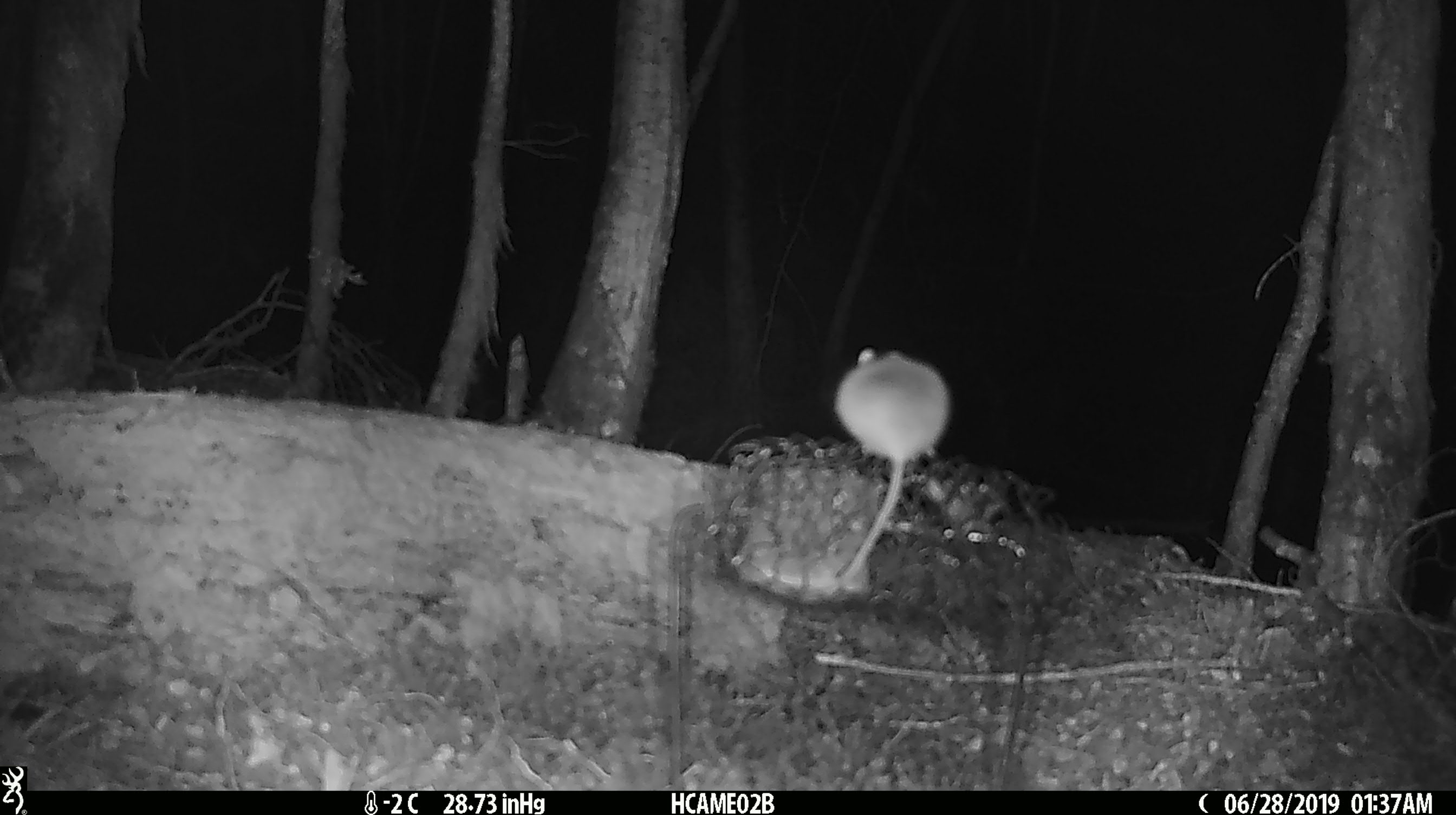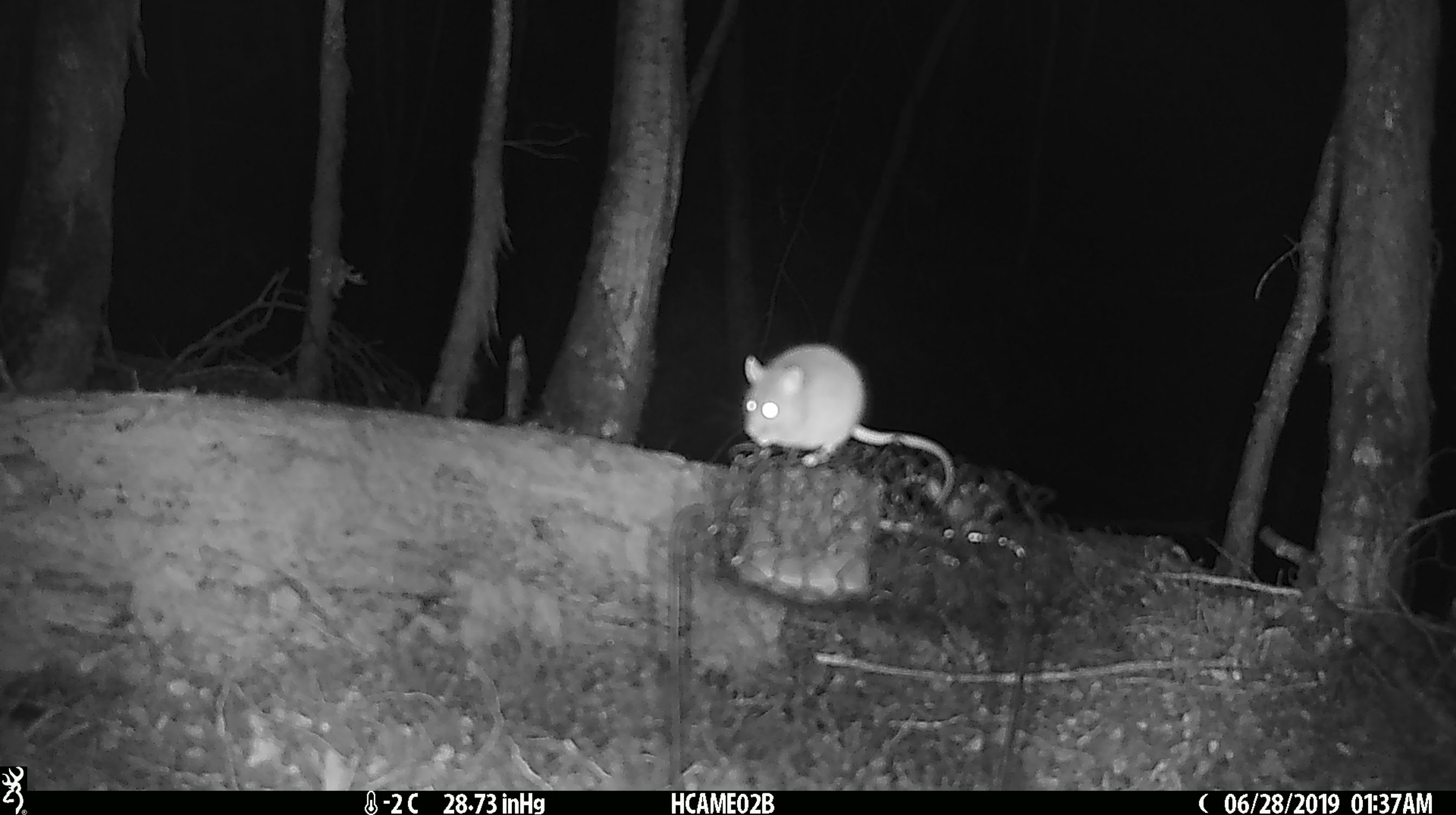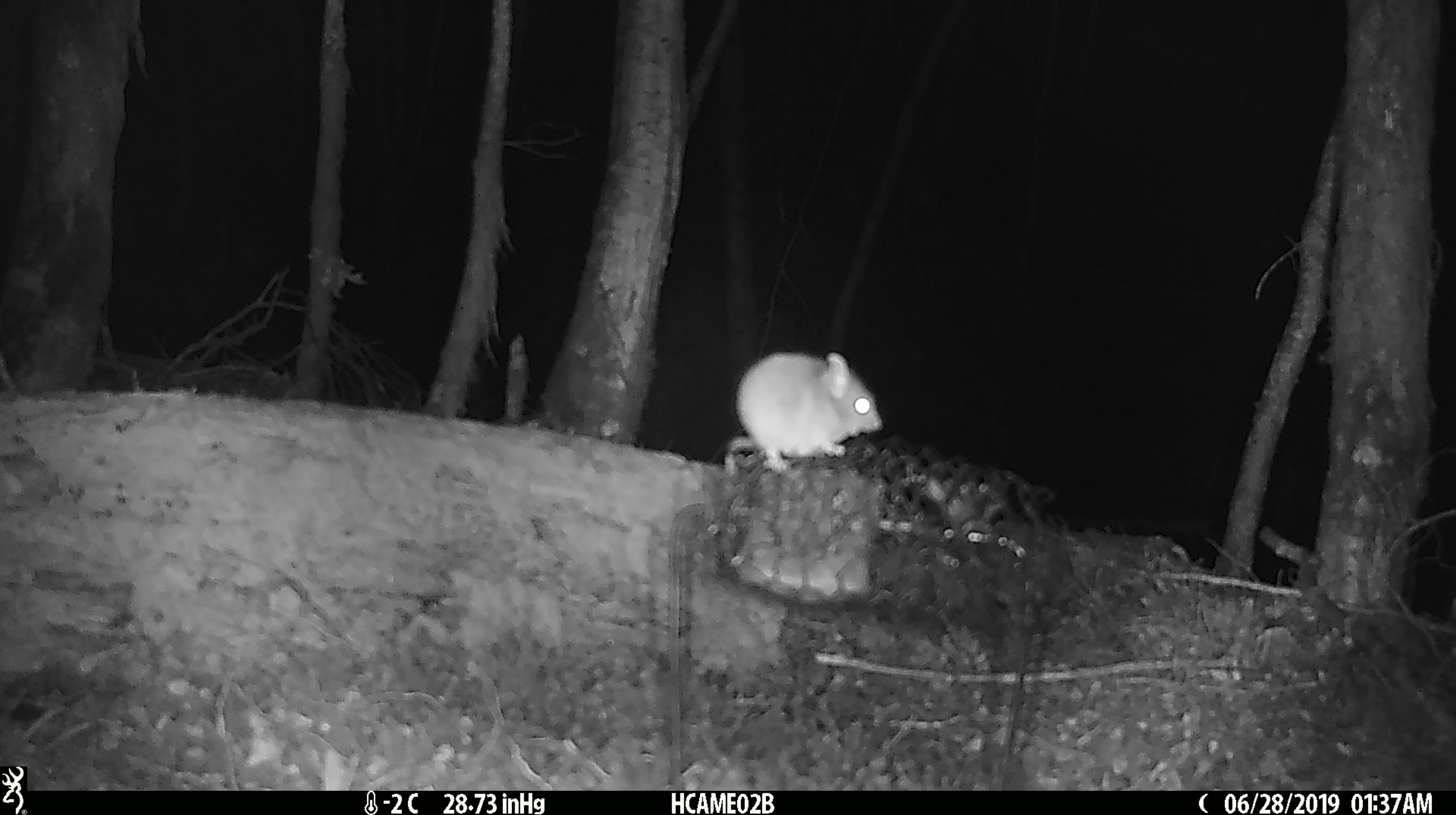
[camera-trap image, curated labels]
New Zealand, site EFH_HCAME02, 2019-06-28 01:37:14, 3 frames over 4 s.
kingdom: Animalia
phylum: Chordata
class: Mammalia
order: Rodentia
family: Muridae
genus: Mus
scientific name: Mus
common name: mouse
Mouse (Mus).